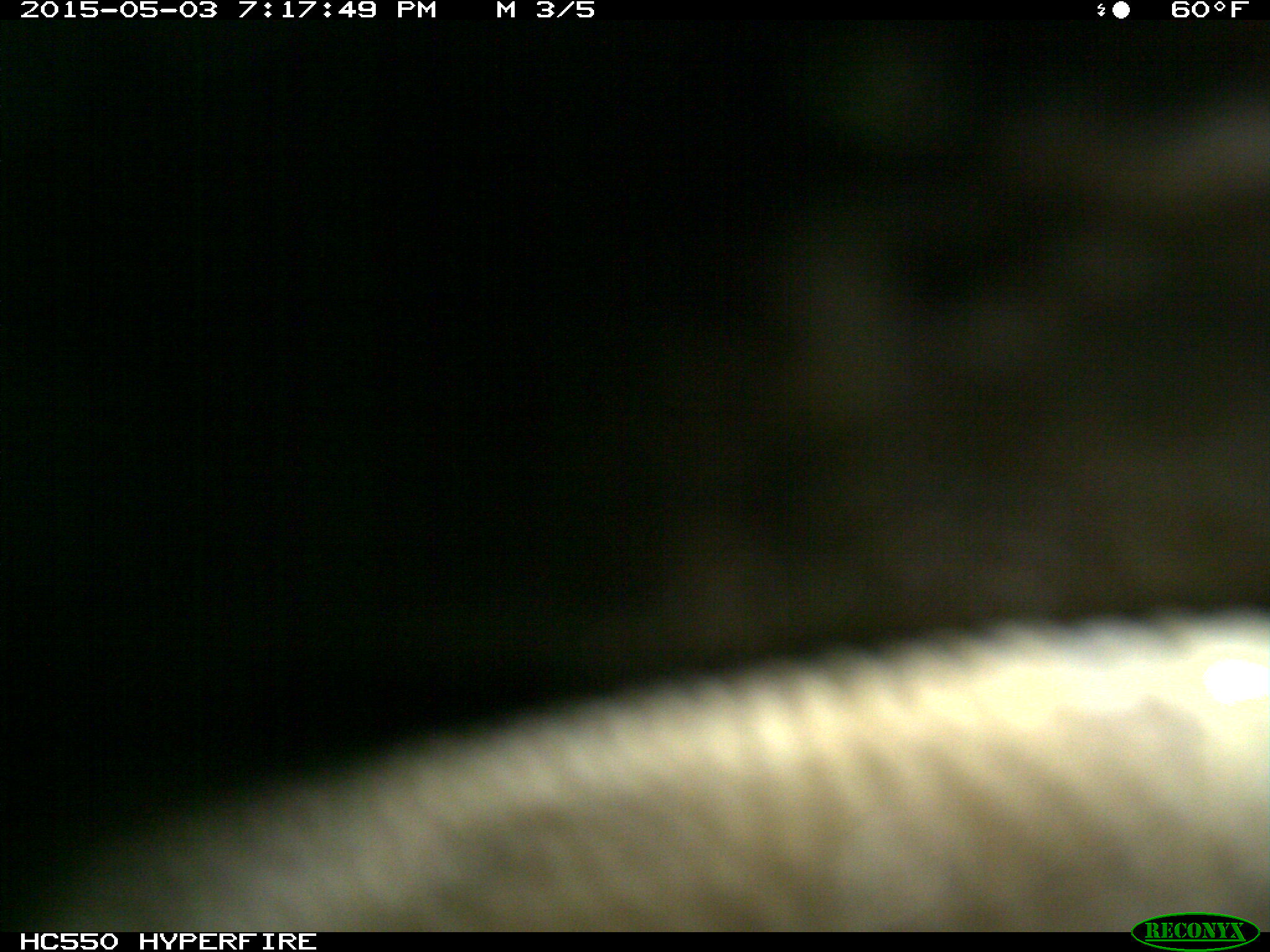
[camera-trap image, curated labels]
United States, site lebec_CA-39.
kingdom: Animalia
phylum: Chordata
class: Mammalia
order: Artiodactyla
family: Bovidae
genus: Bos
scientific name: Bos taurus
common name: domestic cow